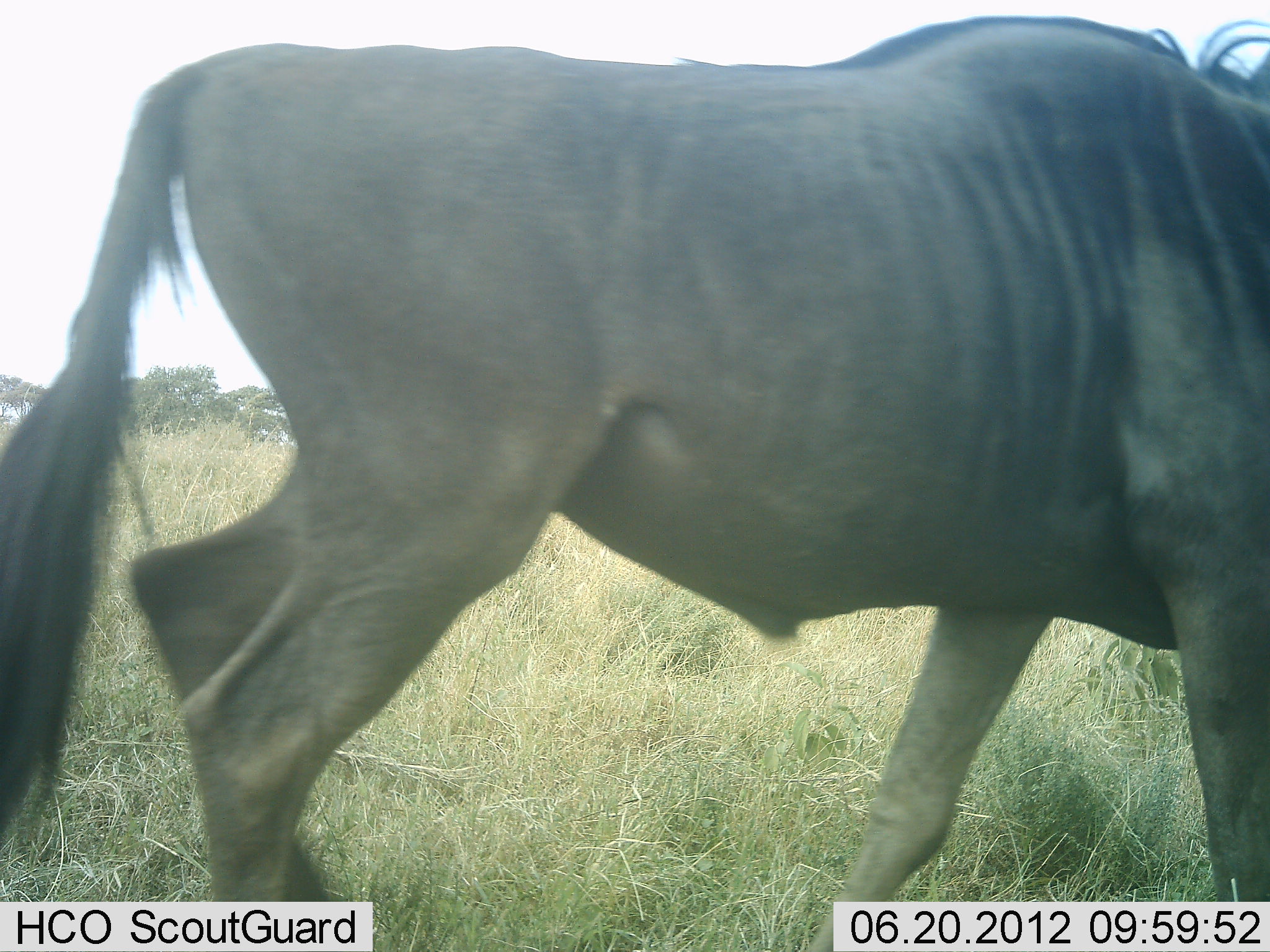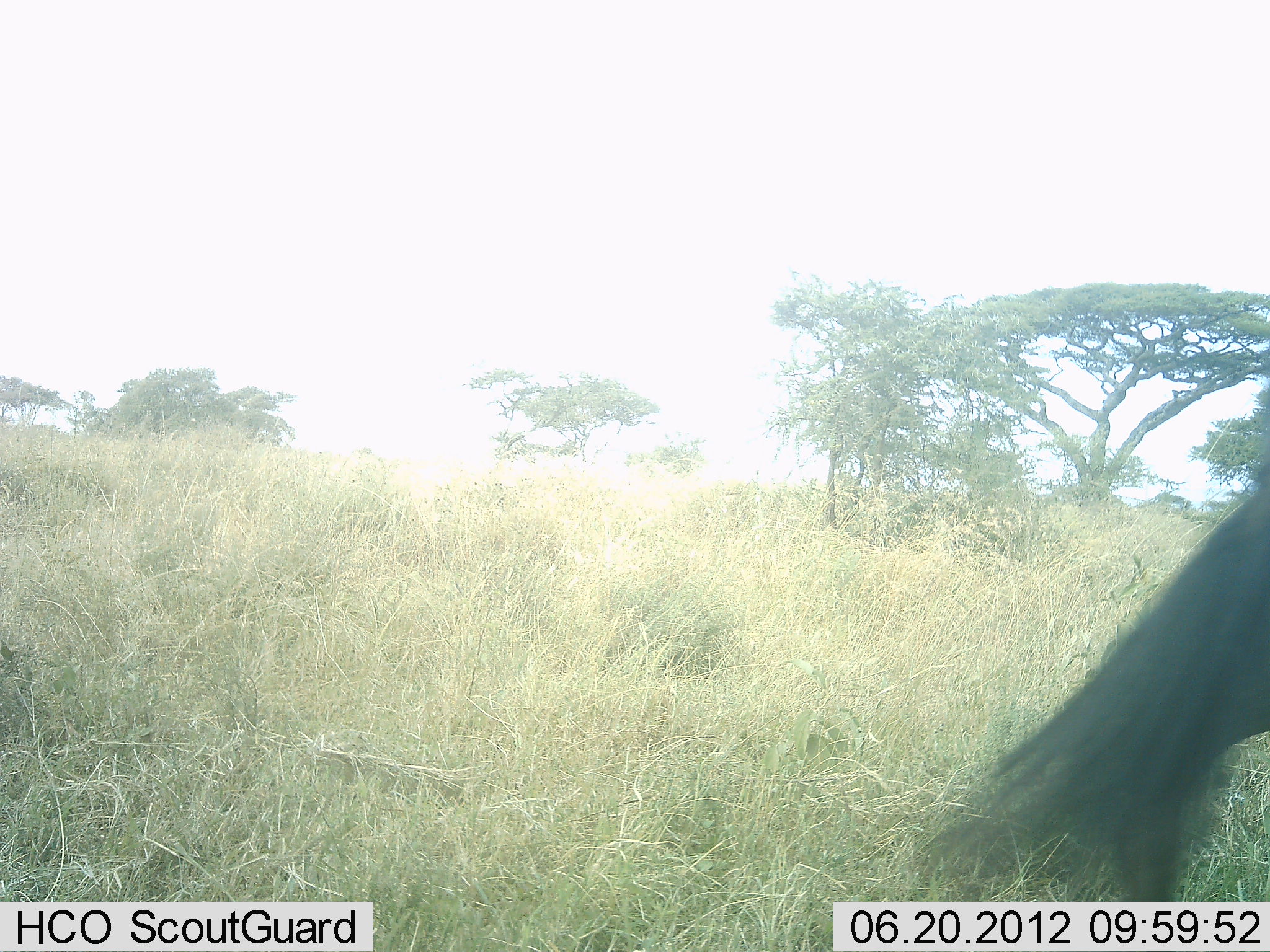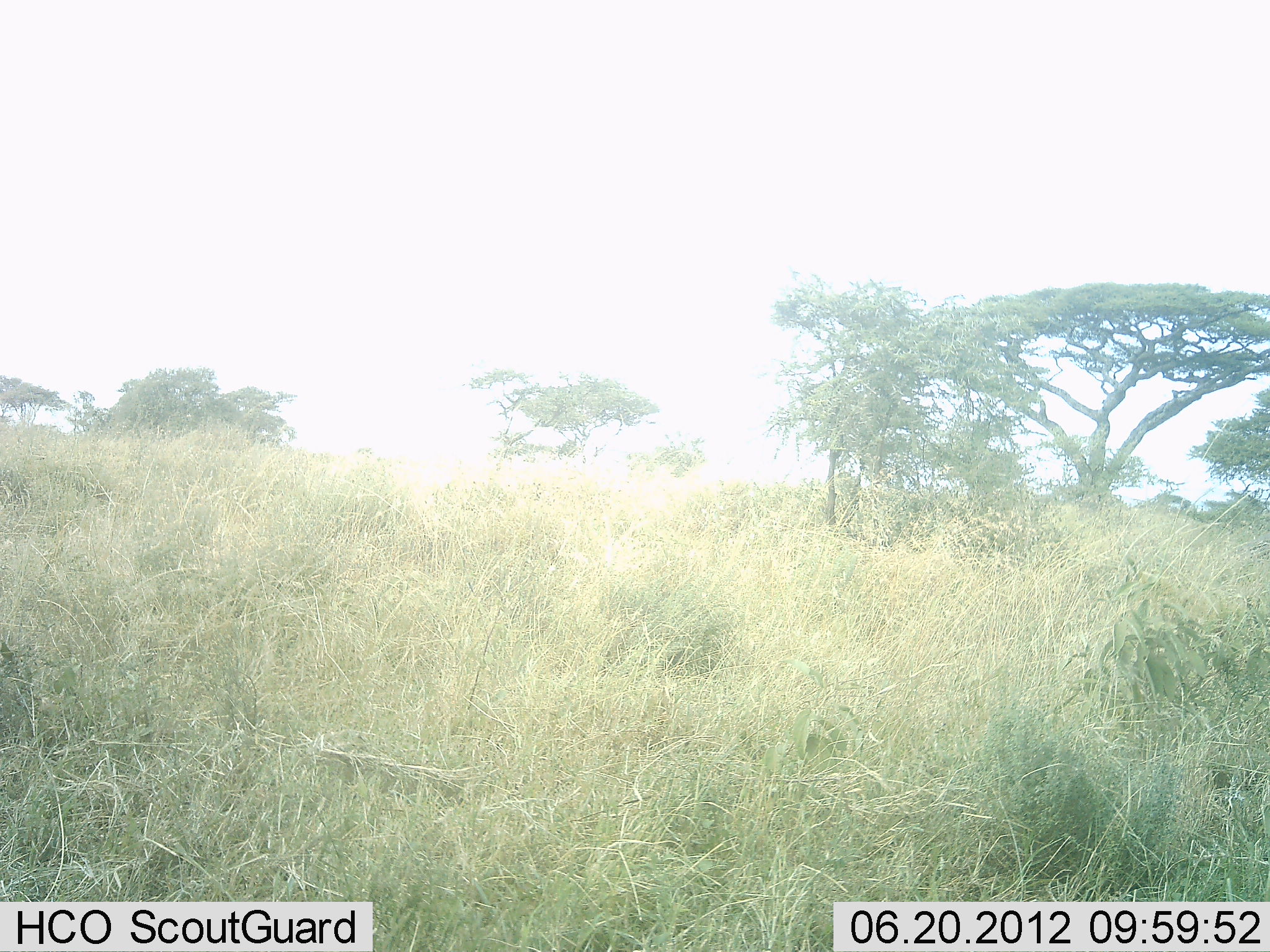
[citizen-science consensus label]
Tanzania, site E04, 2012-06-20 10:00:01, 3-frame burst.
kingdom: Animalia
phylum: Chordata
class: Mammalia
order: Artiodactyla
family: Bovidae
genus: Connochaetes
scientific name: Connochaetes taurinus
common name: blue wildebeest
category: wildebeest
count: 1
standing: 10%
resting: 0%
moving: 100%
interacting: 0%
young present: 0%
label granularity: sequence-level